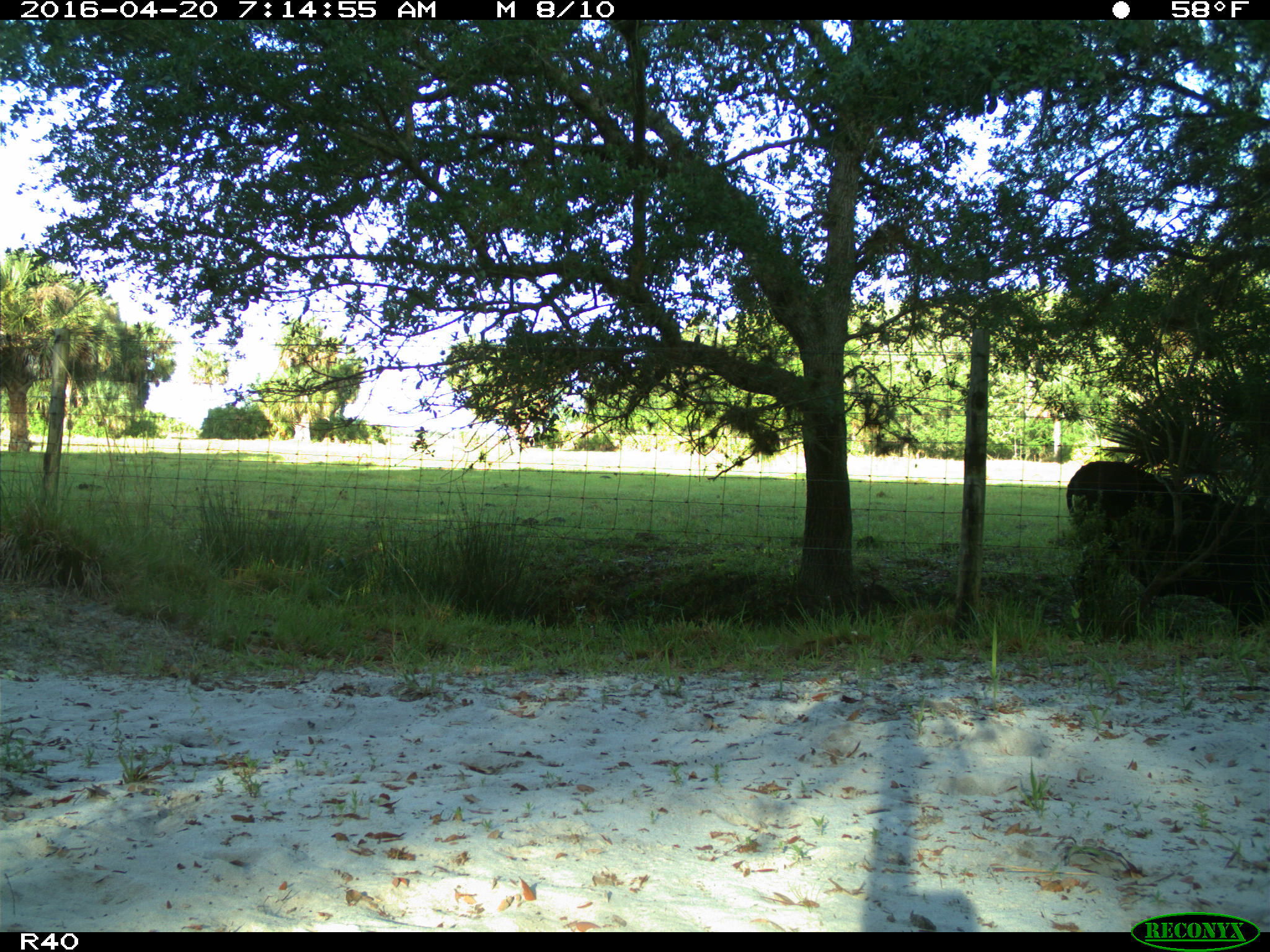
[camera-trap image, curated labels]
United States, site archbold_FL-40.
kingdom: Animalia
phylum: Chordata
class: Mammalia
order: Artiodactyla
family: Bovidae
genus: Bos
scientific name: Bos taurus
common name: domestic cow